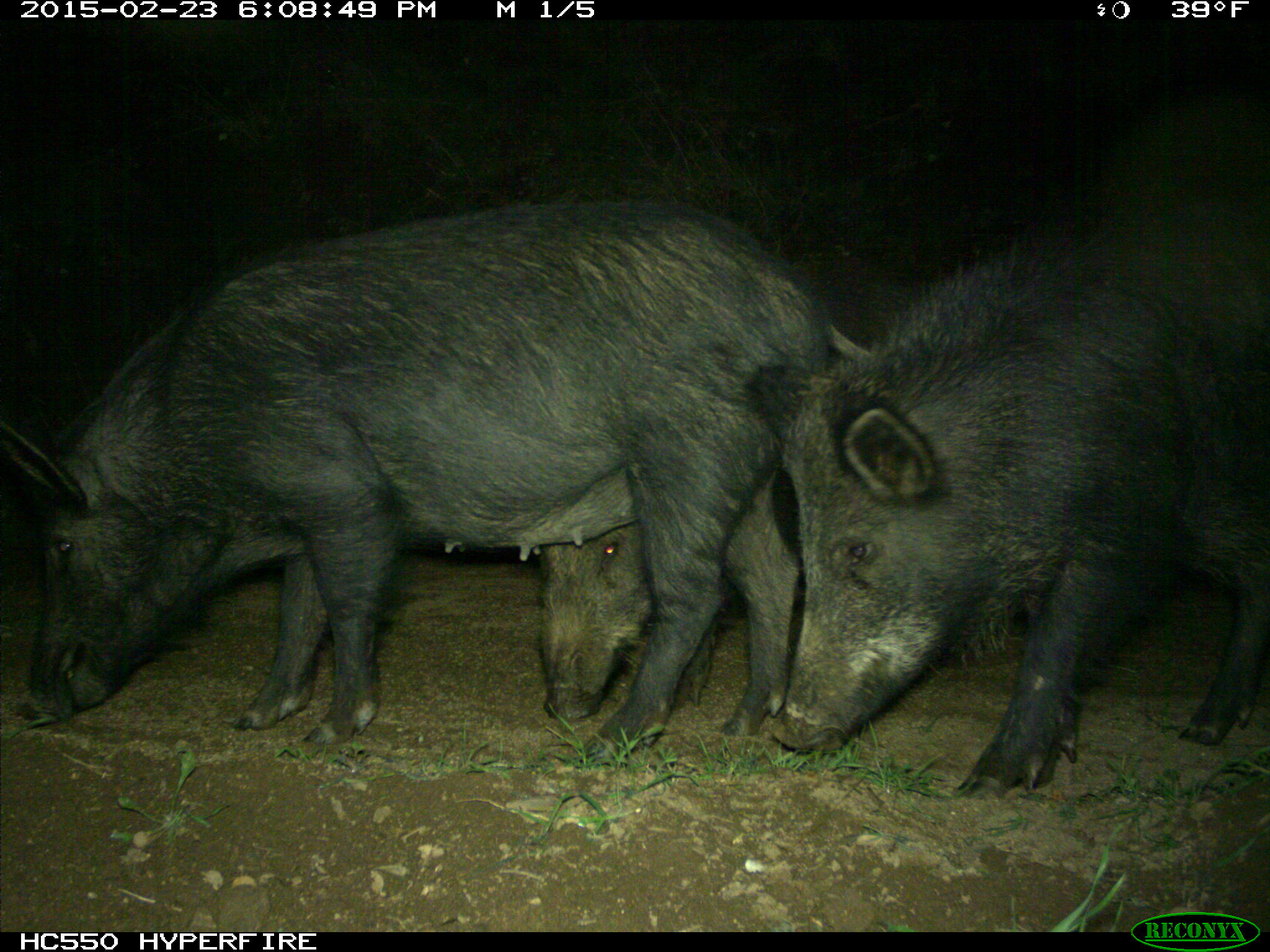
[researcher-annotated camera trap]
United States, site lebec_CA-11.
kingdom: Animalia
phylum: Chordata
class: Mammalia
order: Artiodactyla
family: Suidae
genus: Sus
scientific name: Sus scrofa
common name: wild boar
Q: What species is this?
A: Sus scrofa (wild boar).